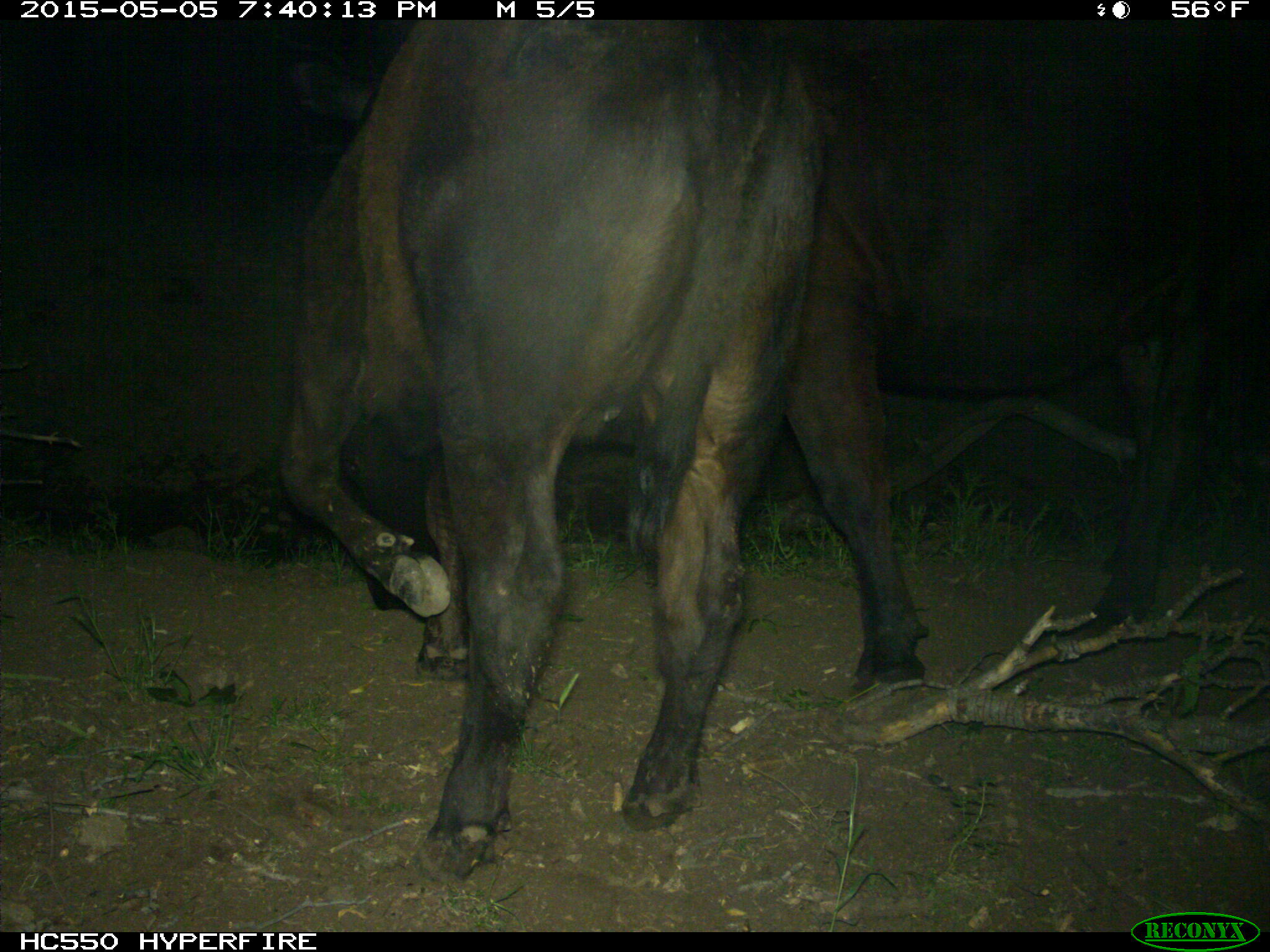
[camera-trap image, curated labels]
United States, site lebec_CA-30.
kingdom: Animalia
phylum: Chordata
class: Mammalia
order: Artiodactyla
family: Bovidae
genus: Bos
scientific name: Bos taurus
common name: domestic cow